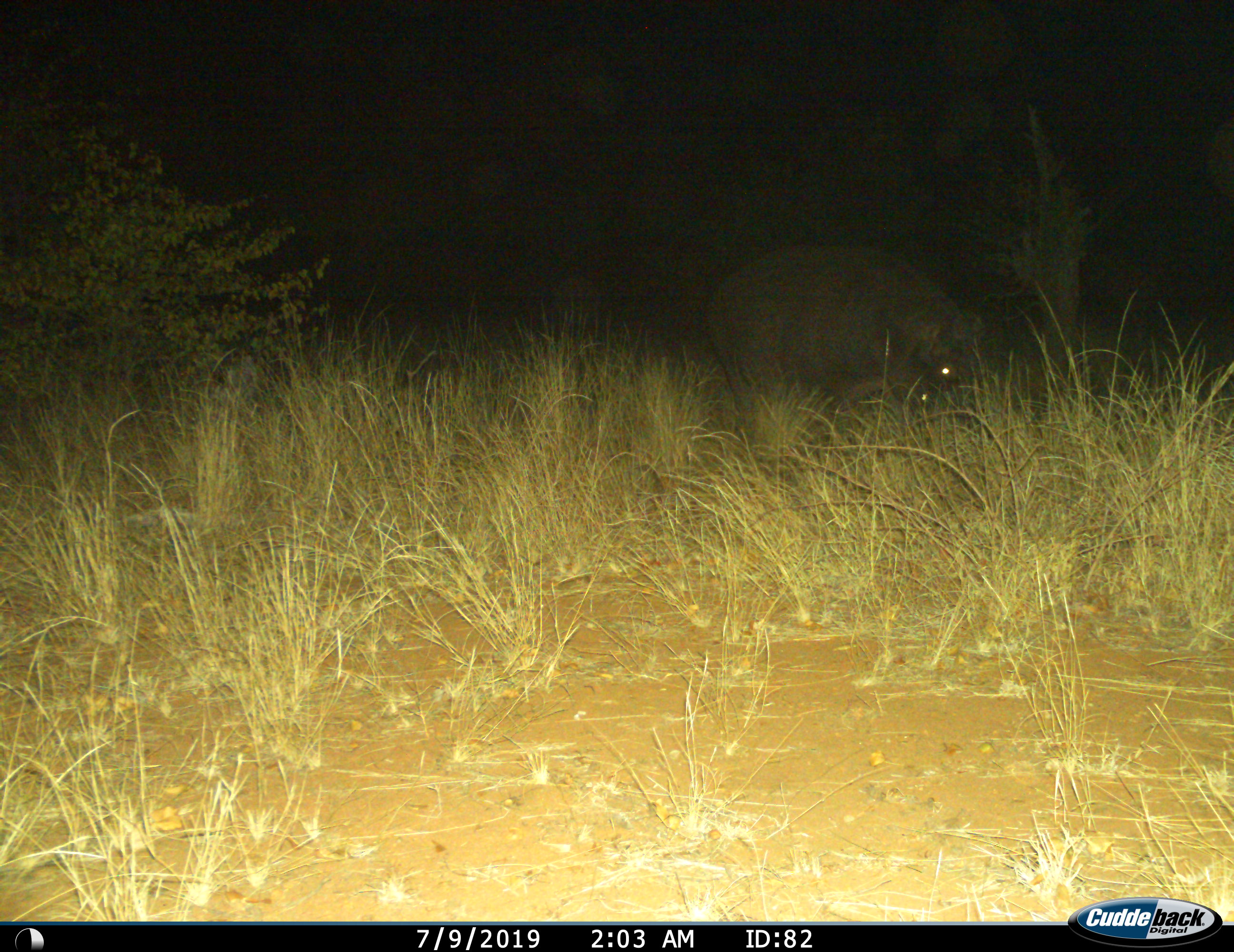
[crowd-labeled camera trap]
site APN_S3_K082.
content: unidentified animal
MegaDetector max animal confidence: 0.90